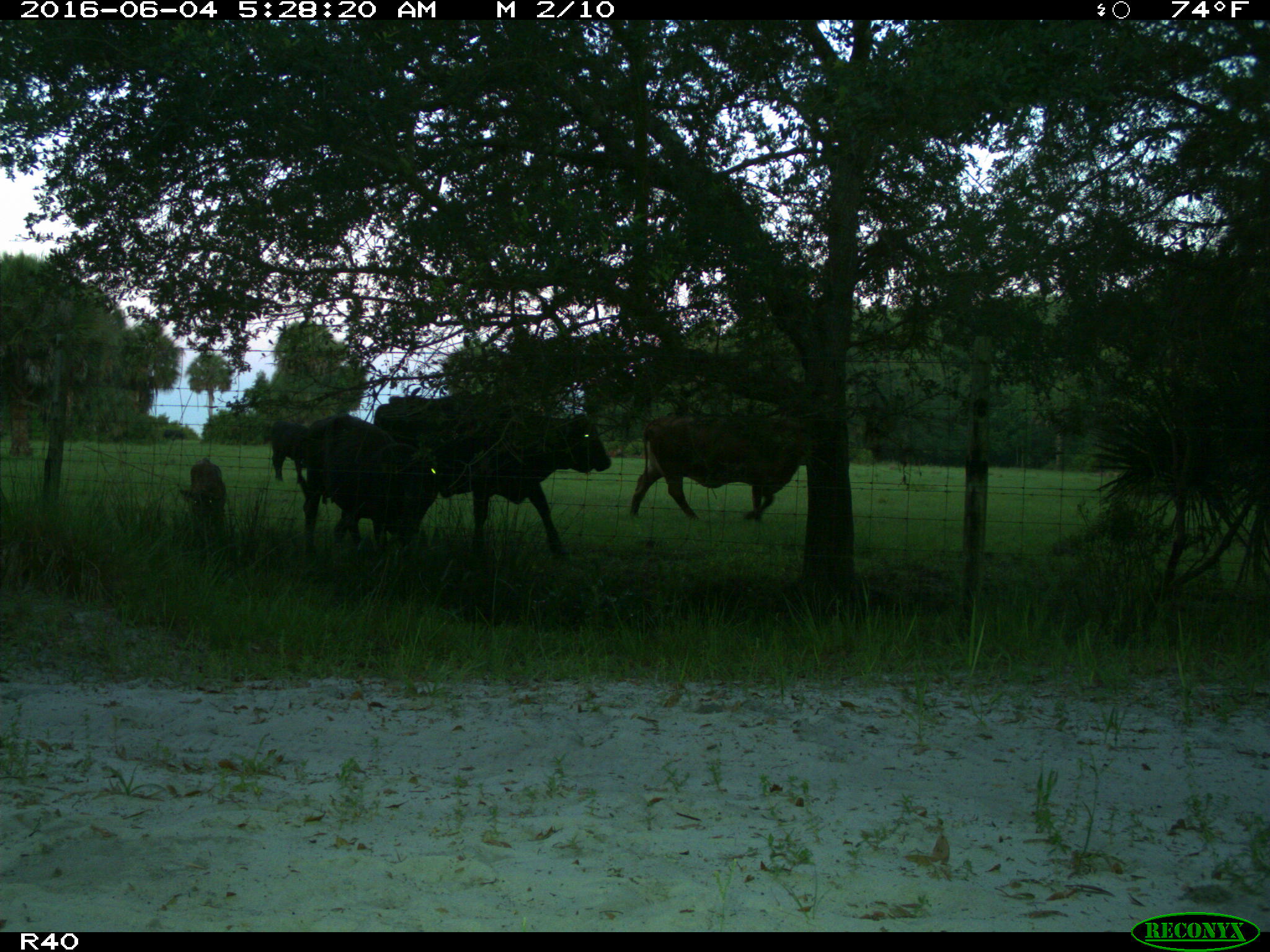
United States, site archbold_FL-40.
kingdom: Animalia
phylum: Chordata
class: Mammalia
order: Artiodactyla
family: Bovidae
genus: Bos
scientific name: Bos taurus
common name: domestic cow